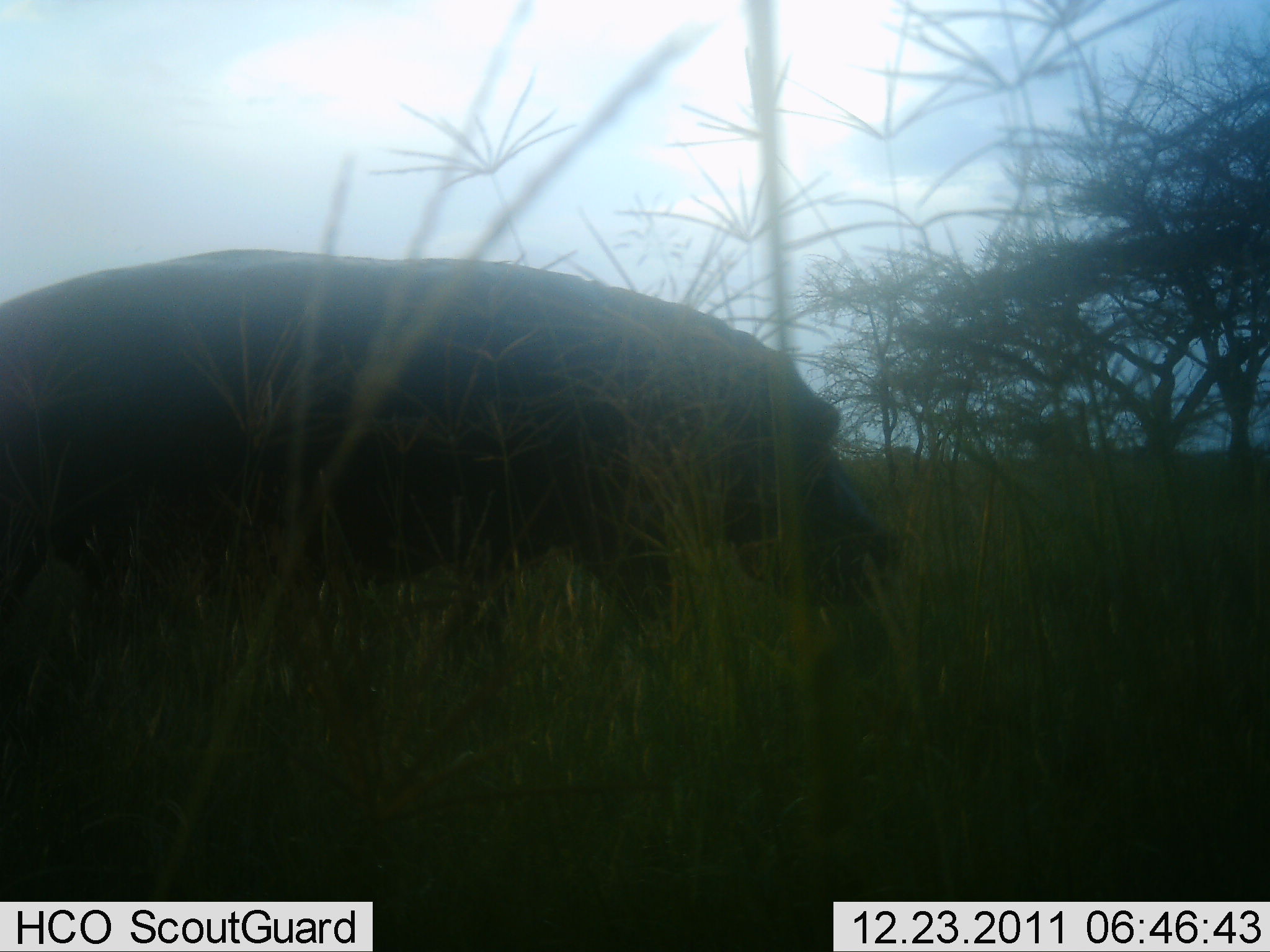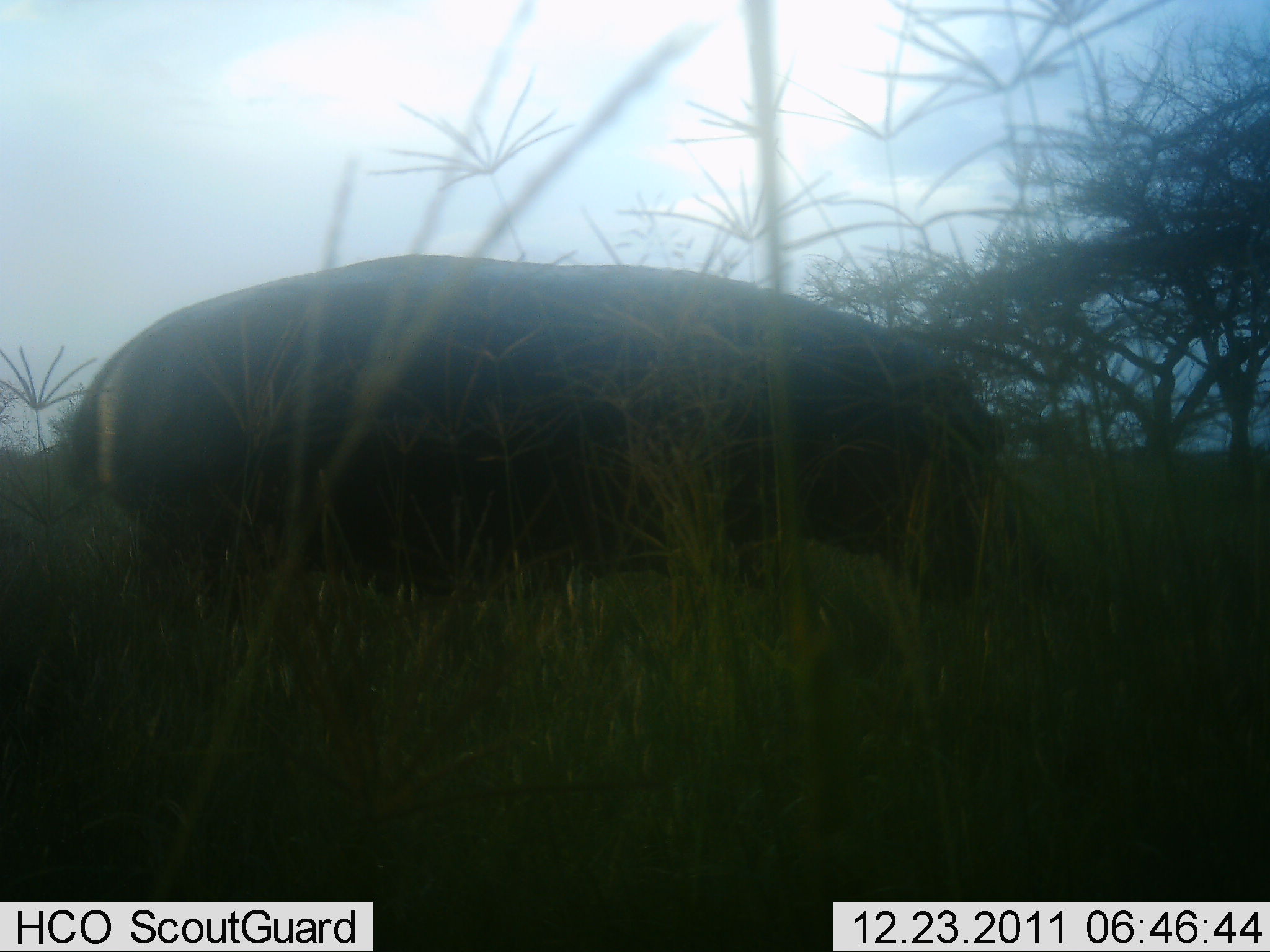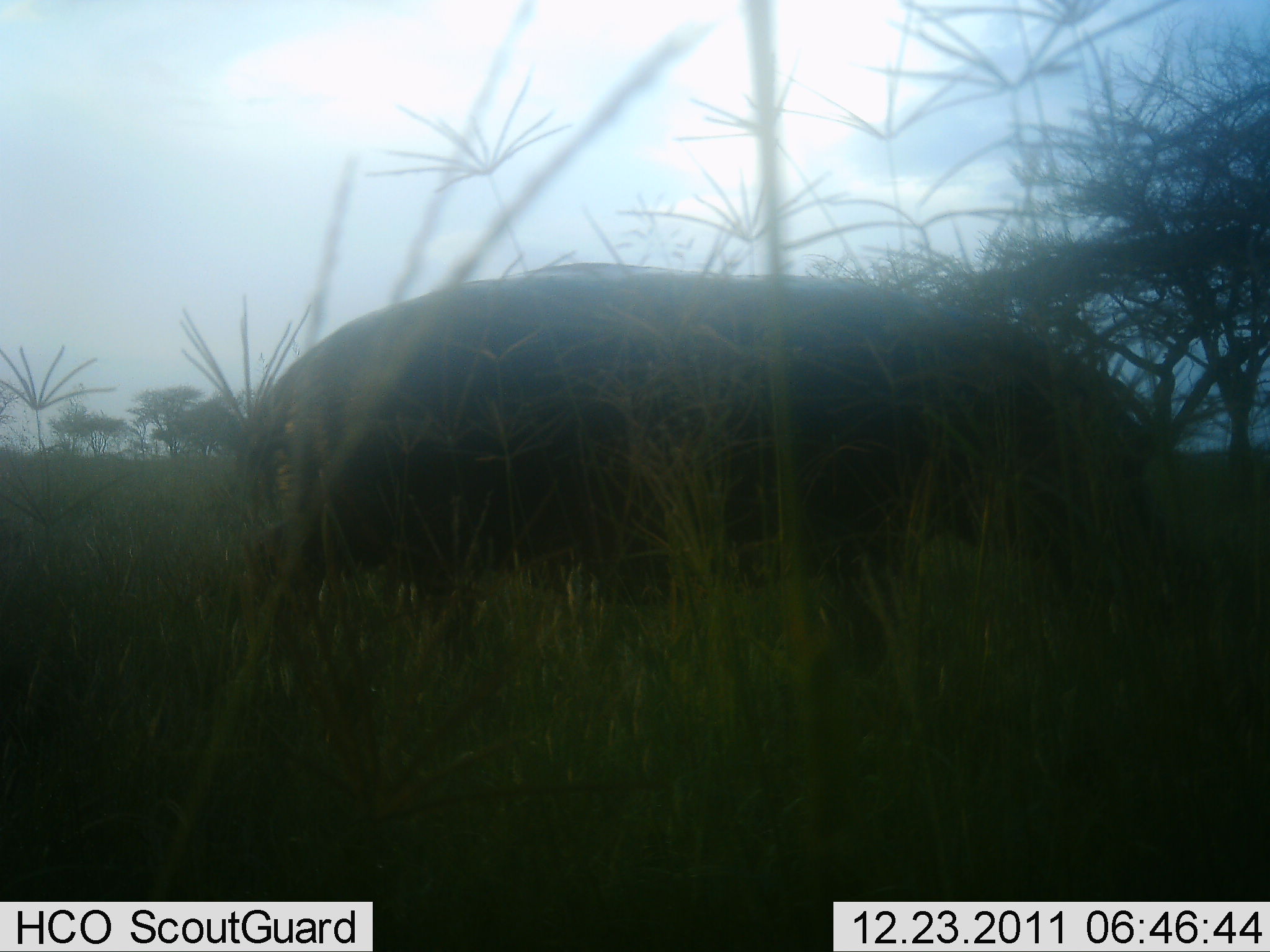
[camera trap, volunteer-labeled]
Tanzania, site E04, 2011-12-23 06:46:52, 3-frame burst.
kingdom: Animalia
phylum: Chordata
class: Mammalia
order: Artiodactyla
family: Hippopotamidae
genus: Hippopotamus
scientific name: Hippopotamus amphibius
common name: hippopotamus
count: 1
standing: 7%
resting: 0%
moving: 100%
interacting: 0%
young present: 0%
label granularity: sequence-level